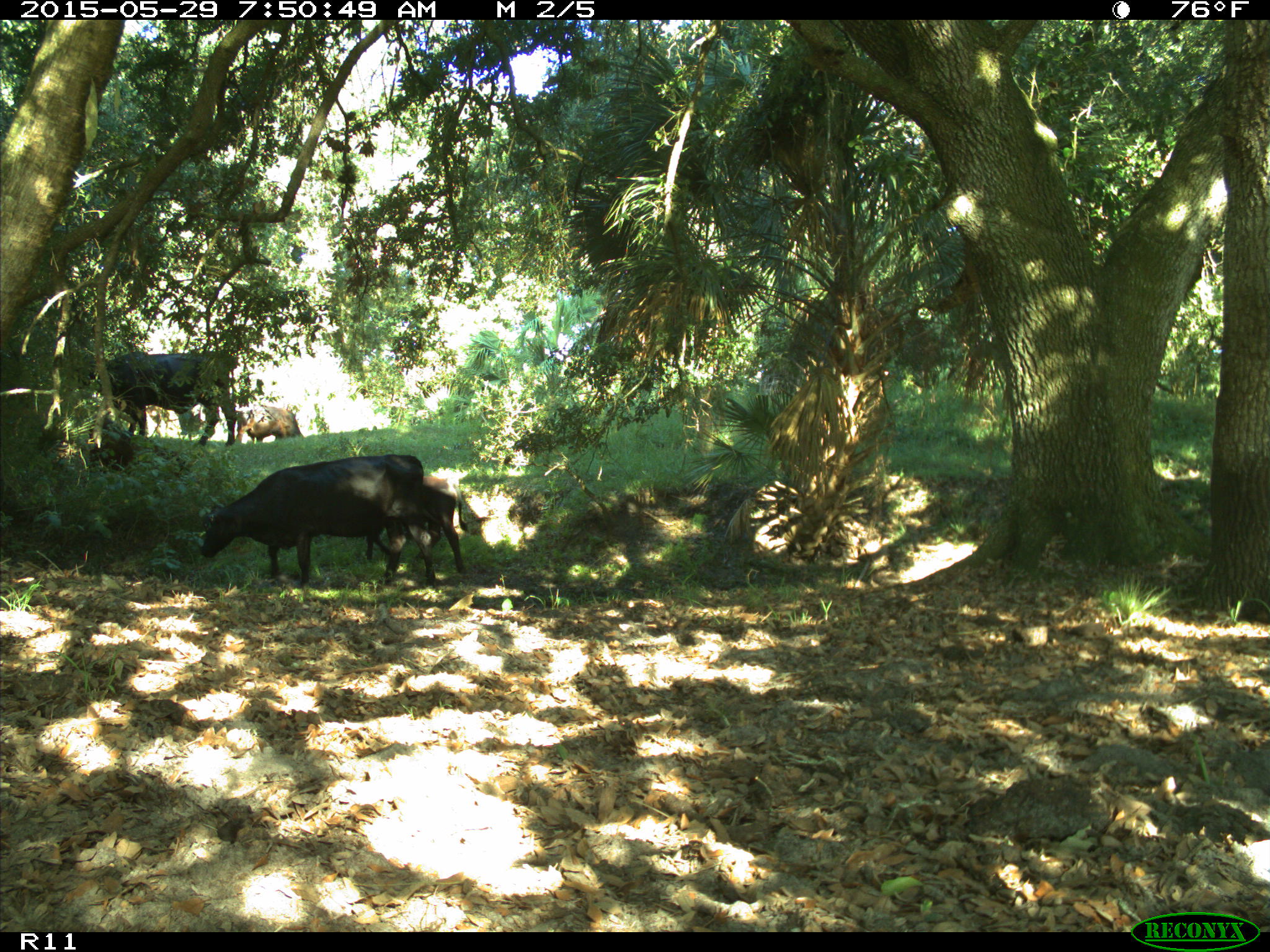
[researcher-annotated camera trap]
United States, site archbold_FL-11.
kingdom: Animalia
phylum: Chordata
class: Mammalia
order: Artiodactyla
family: Bovidae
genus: Bos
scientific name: Bos taurus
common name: domestic cow